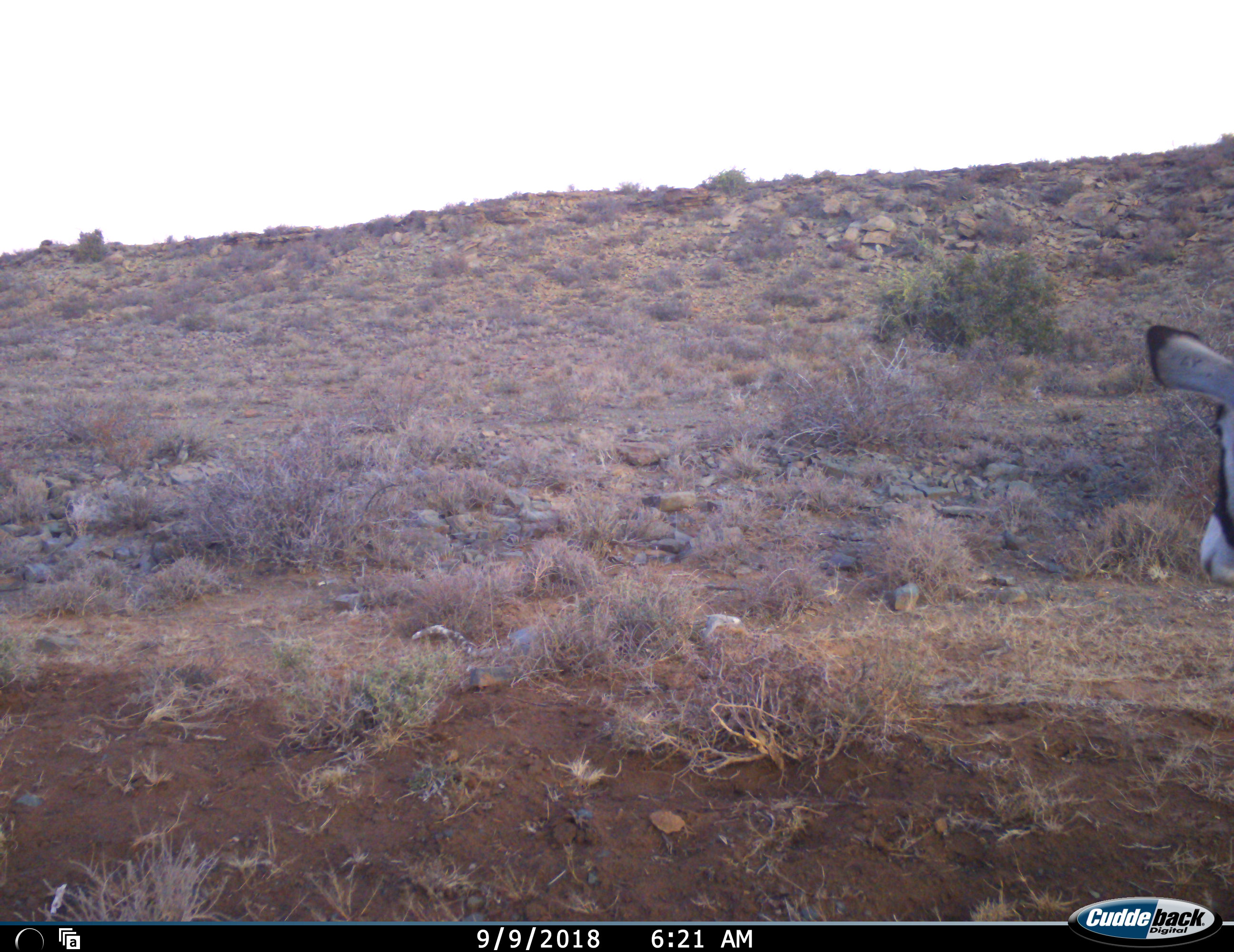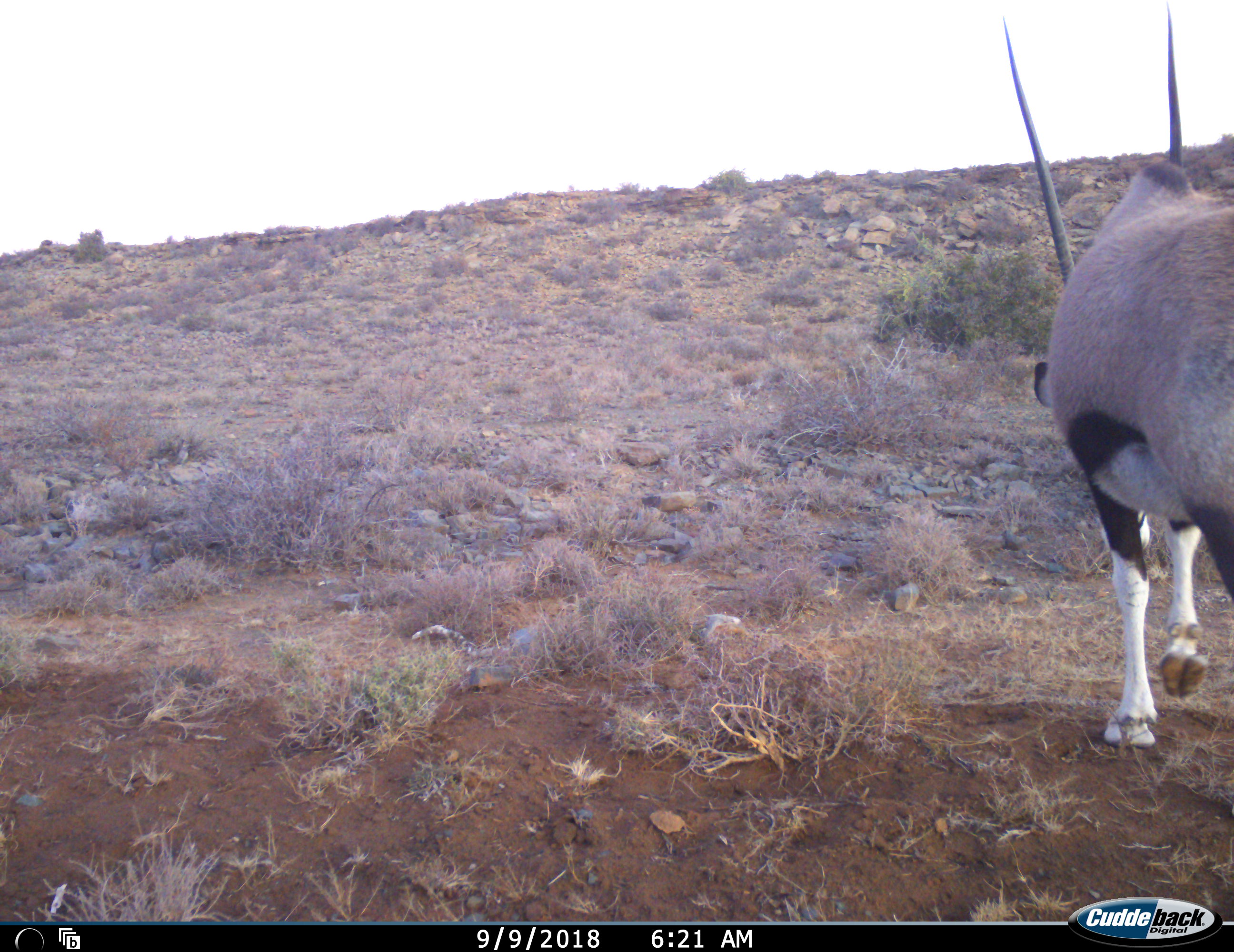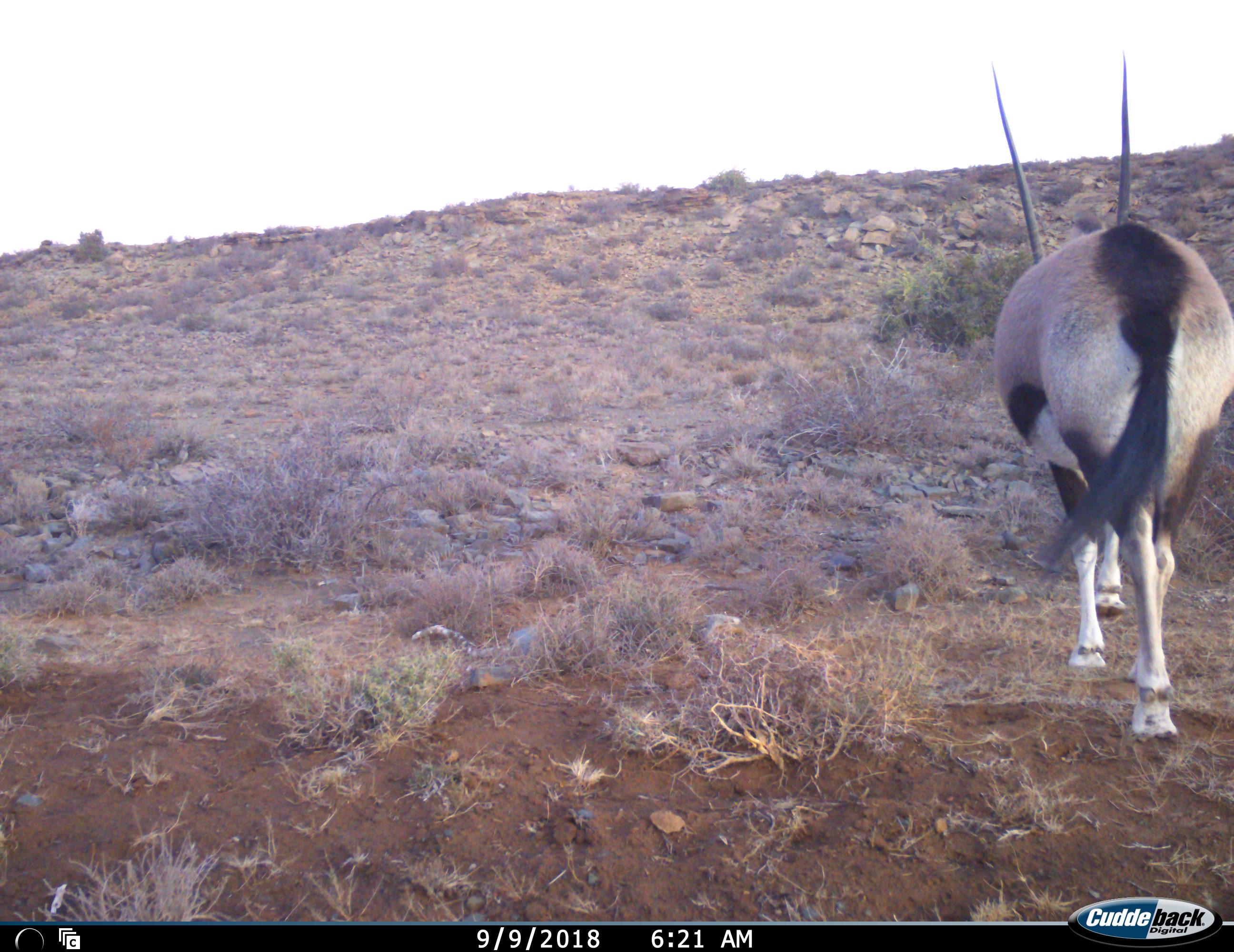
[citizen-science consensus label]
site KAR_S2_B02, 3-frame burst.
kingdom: Animalia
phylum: Chordata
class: Mammalia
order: Artiodactyla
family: Bovidae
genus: Oryx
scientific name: Oryx gazella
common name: gemsbok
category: oryx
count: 1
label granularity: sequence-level